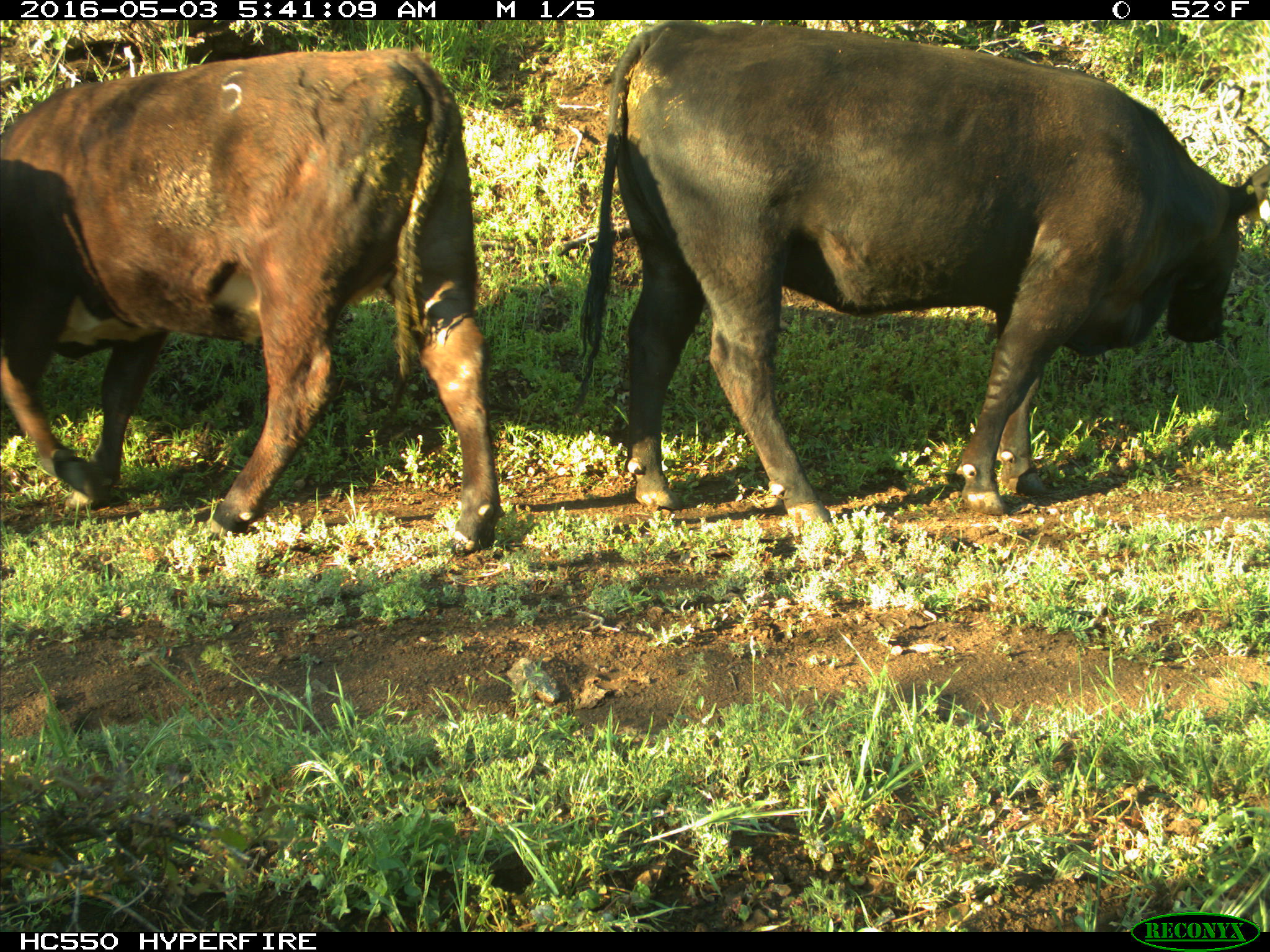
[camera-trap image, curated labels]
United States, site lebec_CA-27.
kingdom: Animalia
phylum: Chordata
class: Mammalia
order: Artiodactyla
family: Bovidae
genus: Bos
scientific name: Bos taurus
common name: domestic cow